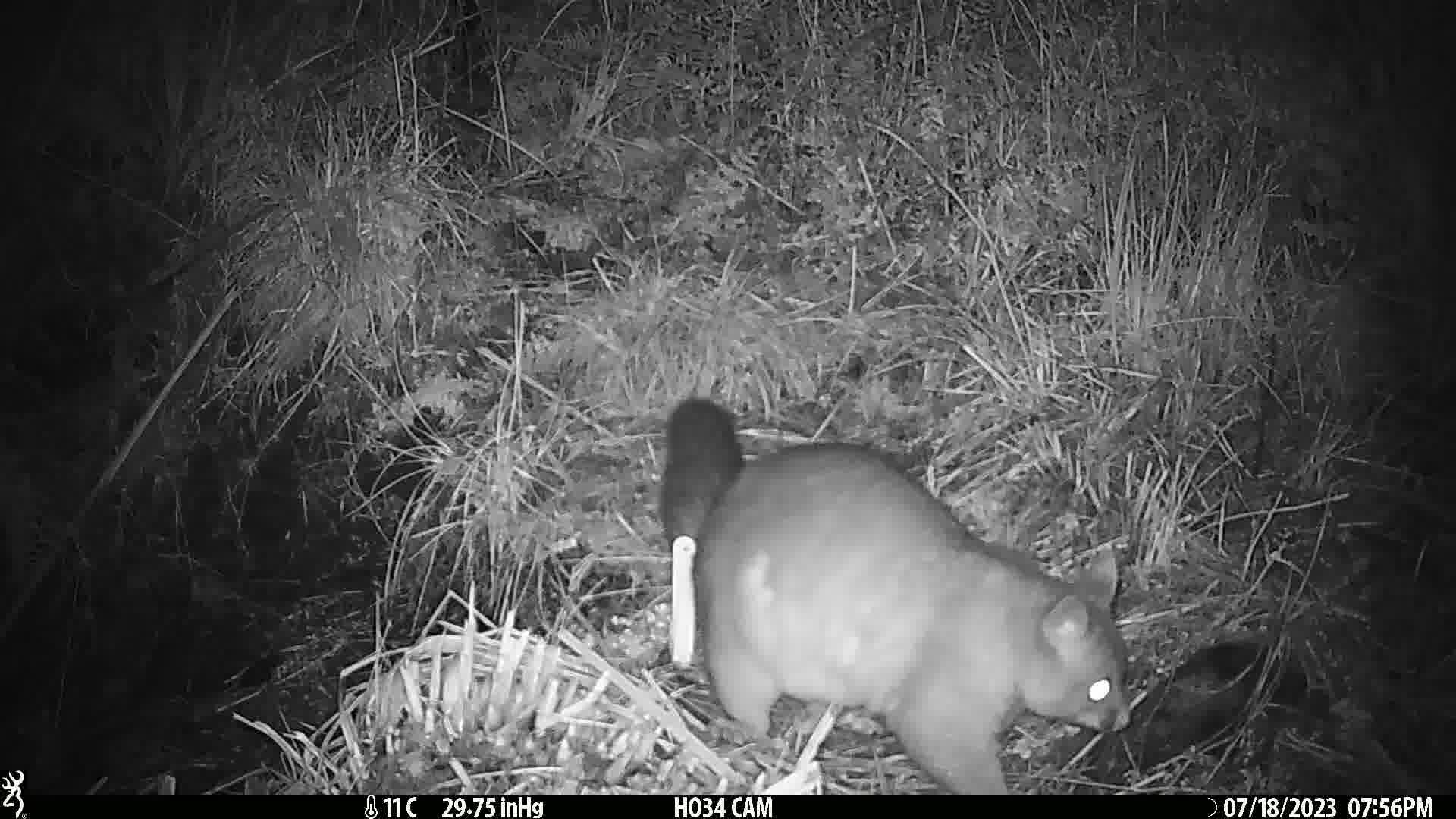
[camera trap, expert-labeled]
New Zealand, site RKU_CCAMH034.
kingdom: Animalia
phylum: Chordata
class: Mammalia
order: Diprotodontia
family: Phalangeridae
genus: Trichosurus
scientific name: Trichosurus vulpecula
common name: common brushtail possum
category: possum